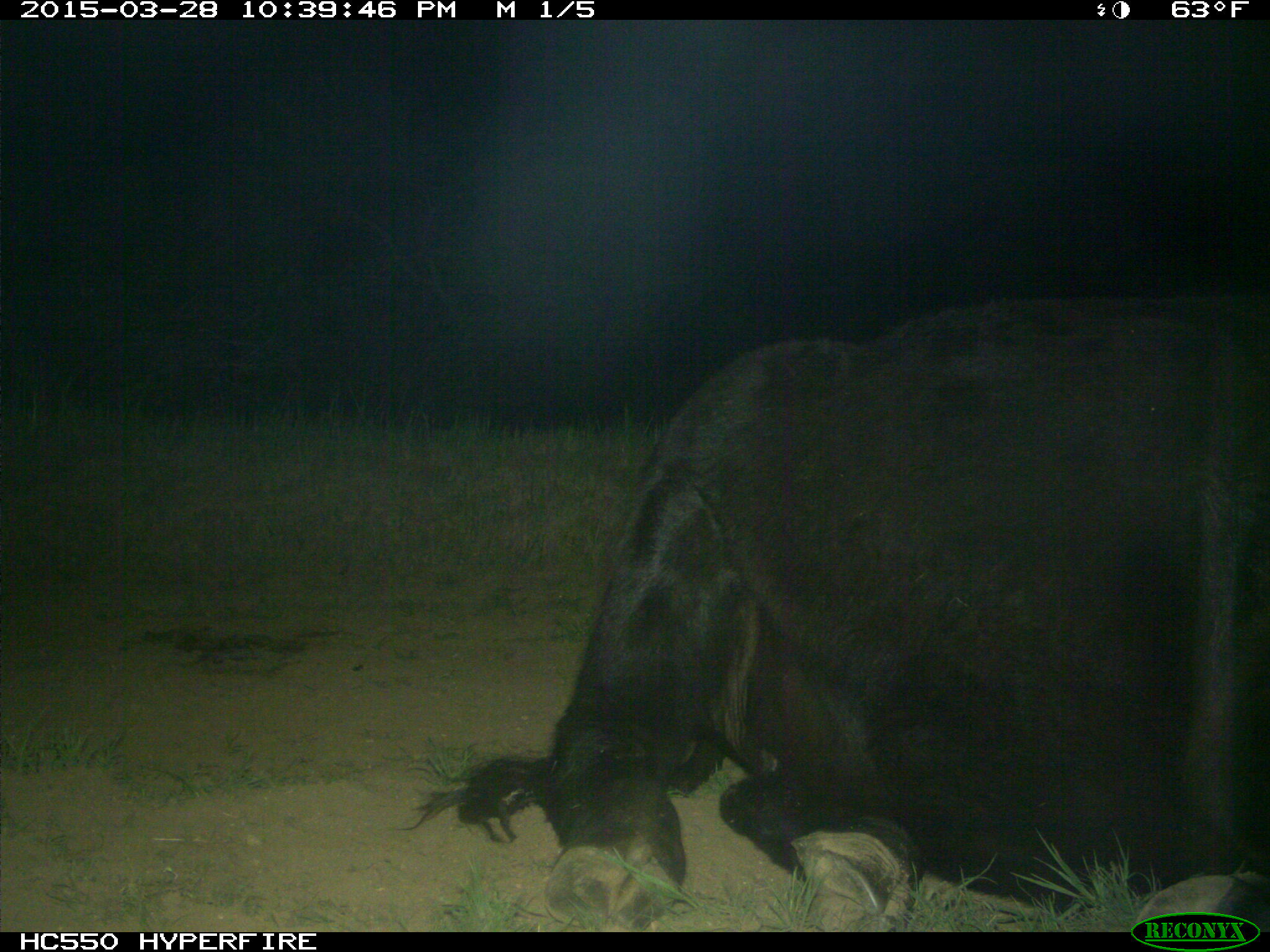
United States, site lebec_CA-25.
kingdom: Animalia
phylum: Chordata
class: Mammalia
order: Artiodactyla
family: Bovidae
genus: Bos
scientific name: Bos taurus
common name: domestic cow